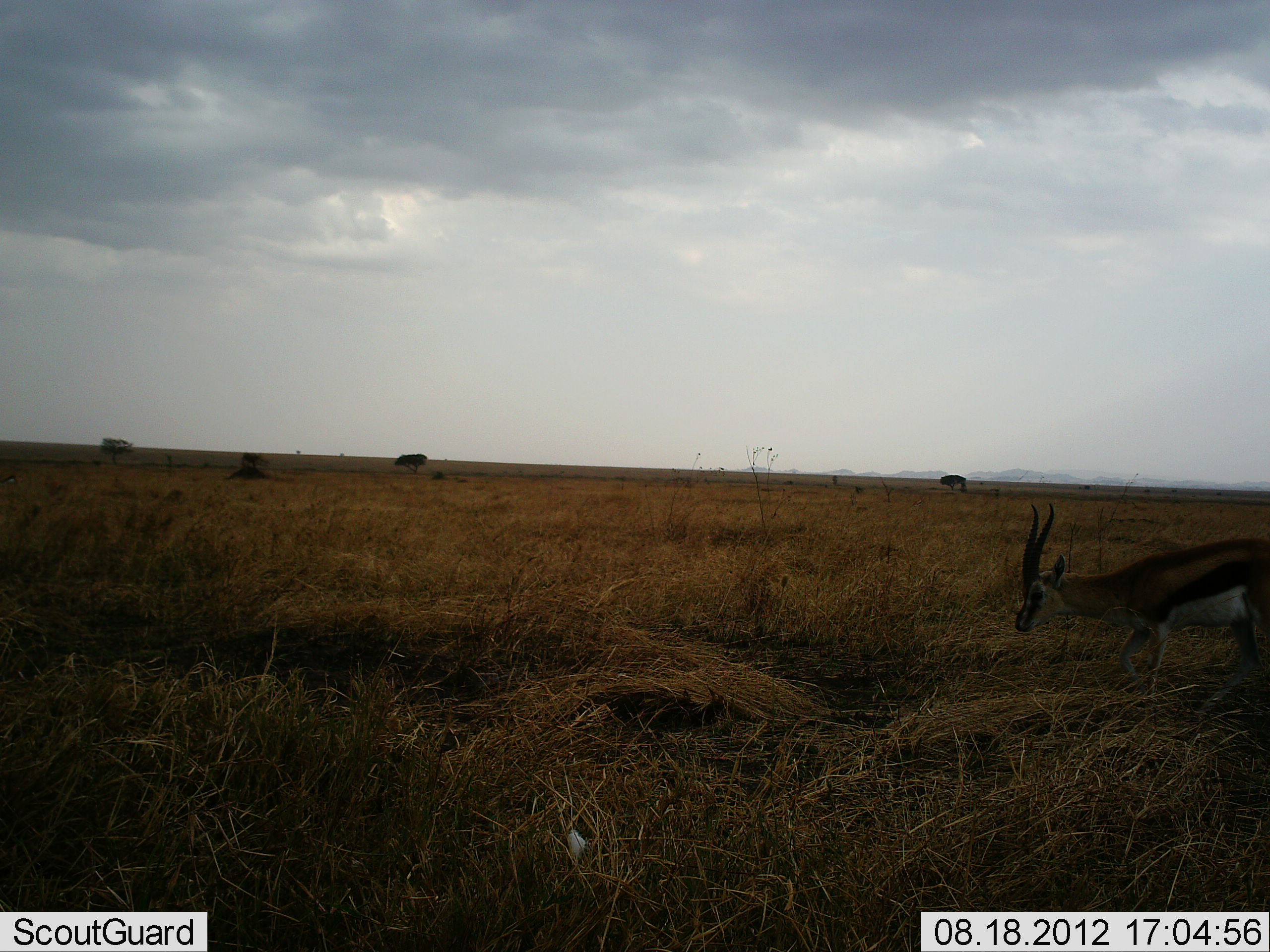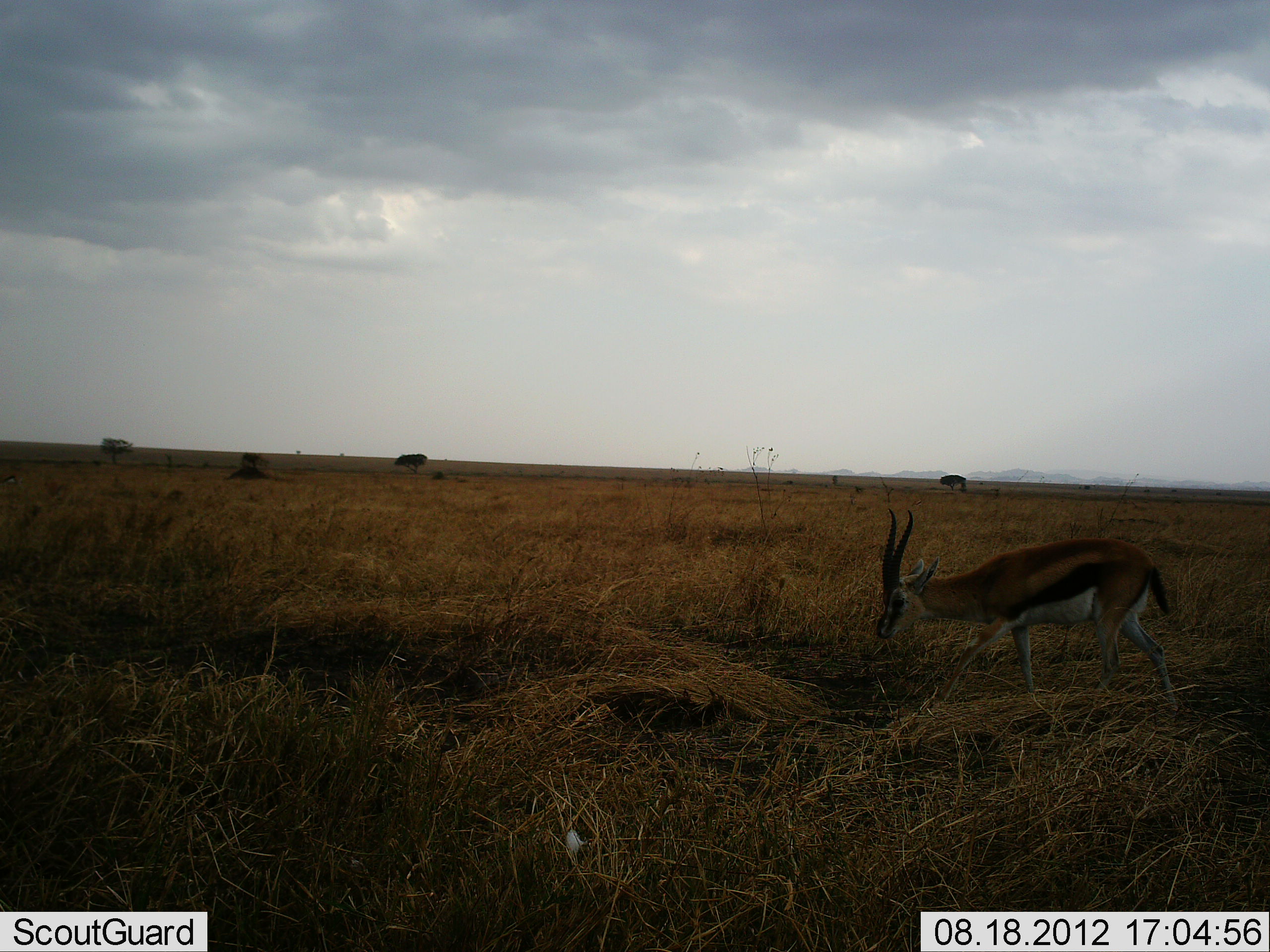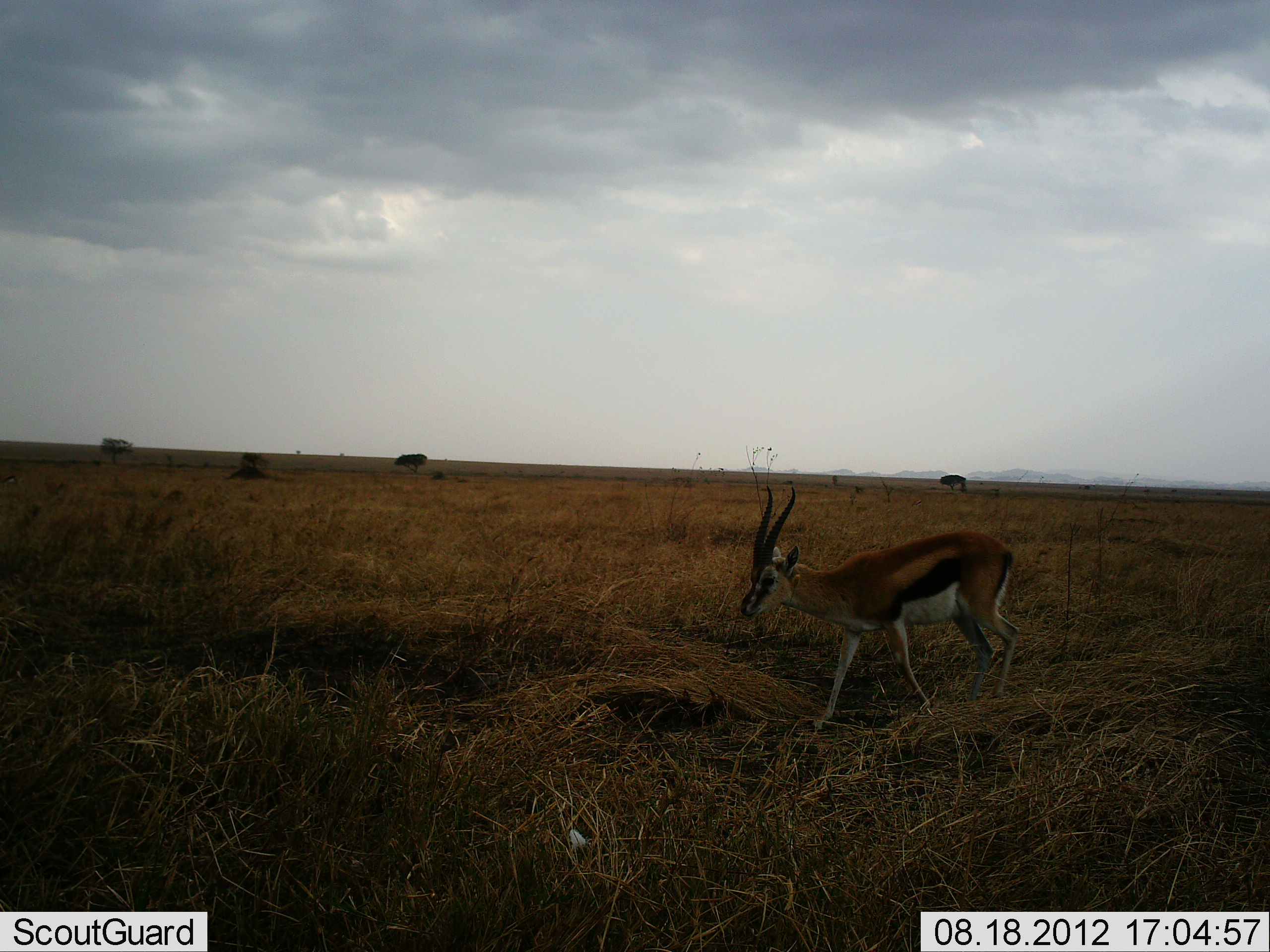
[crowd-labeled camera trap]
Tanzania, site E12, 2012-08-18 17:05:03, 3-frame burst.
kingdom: Animalia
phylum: Chordata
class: Mammalia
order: Artiodactyla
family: Bovidae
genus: Eudorcas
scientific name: Eudorcas thomsonii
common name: thomson's gazelle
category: gazellethomsons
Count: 1.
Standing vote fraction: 0%.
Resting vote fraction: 0%.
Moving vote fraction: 100%.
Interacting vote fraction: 0%.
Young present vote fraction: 0%.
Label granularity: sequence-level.